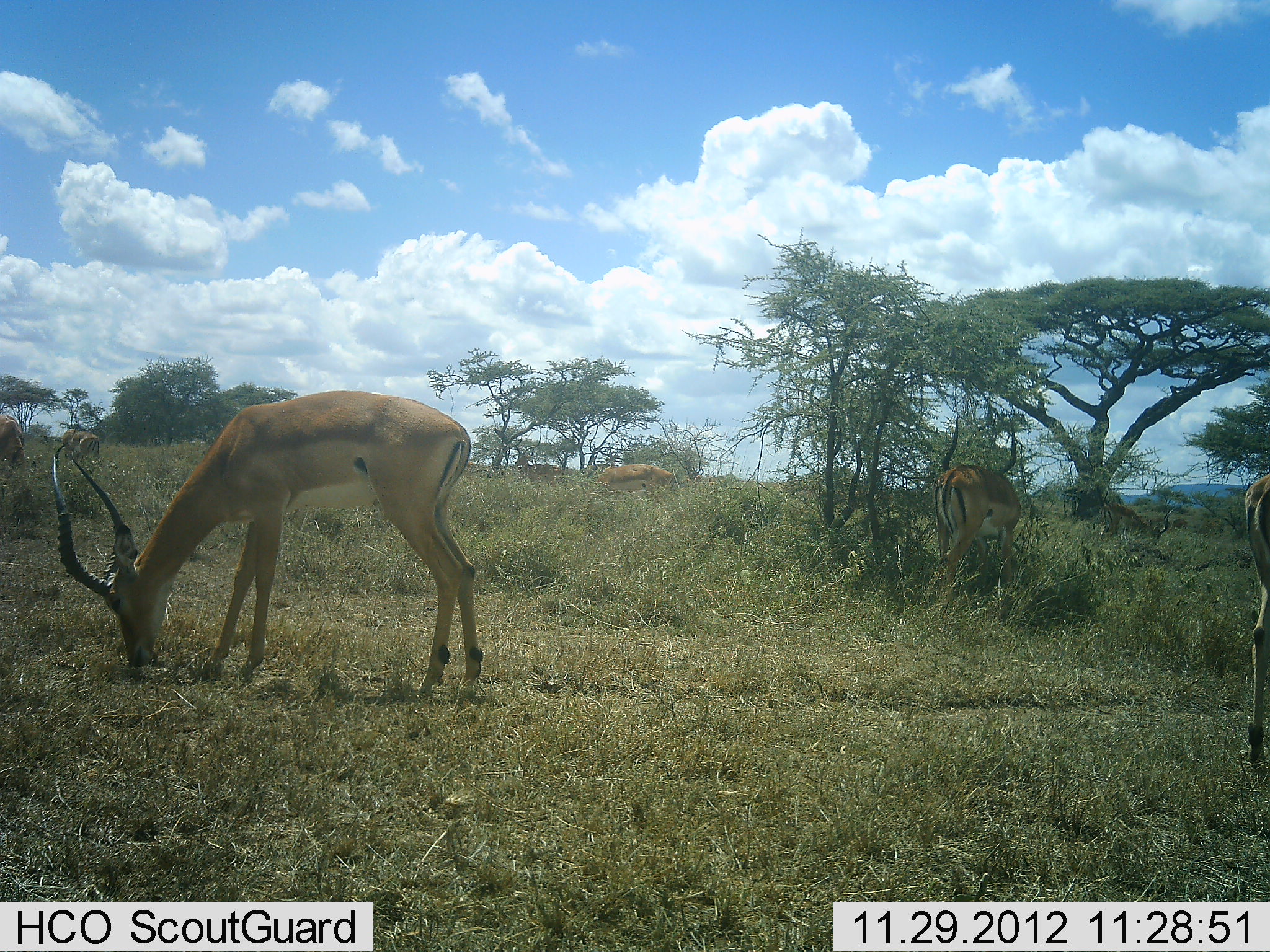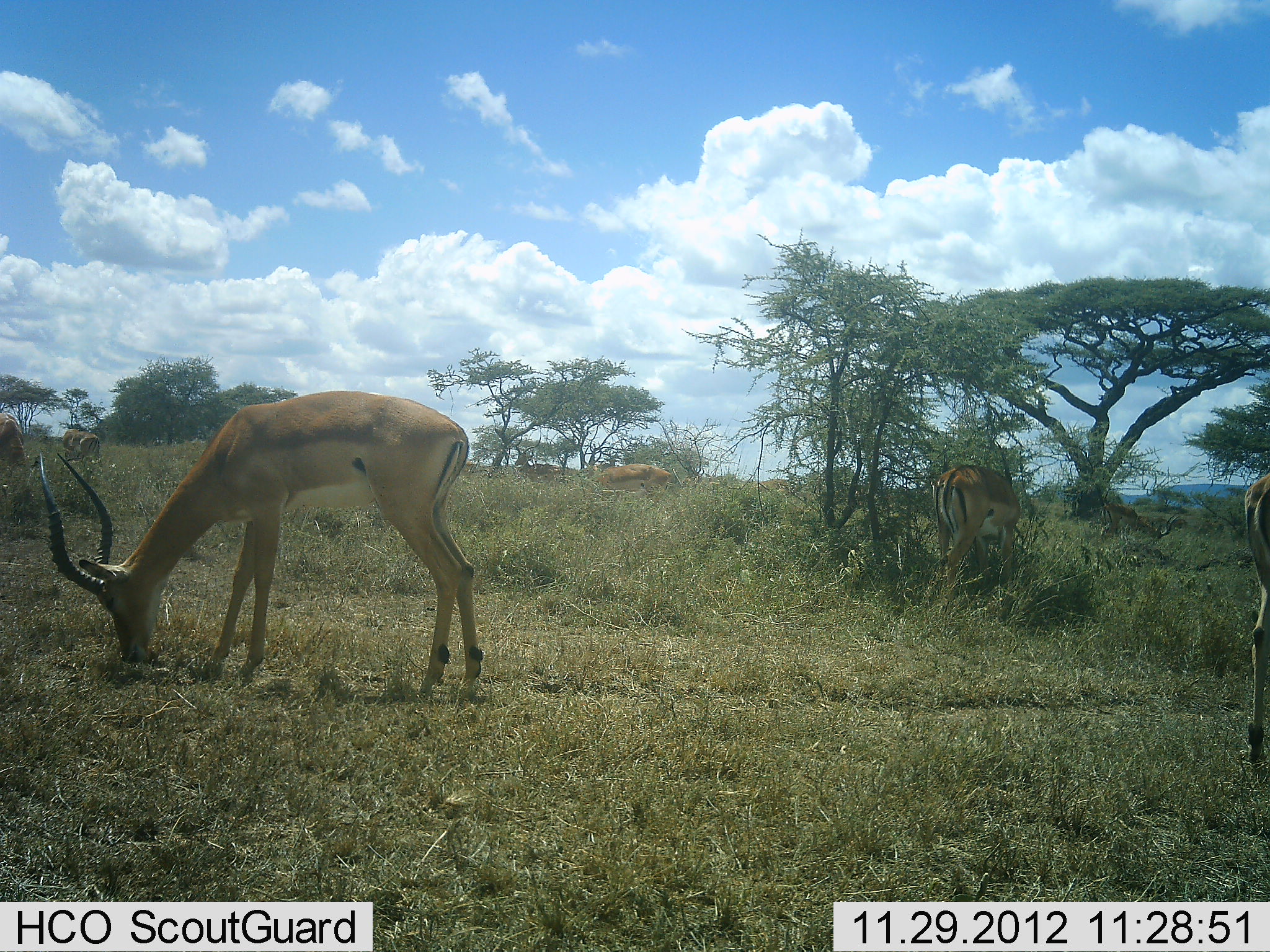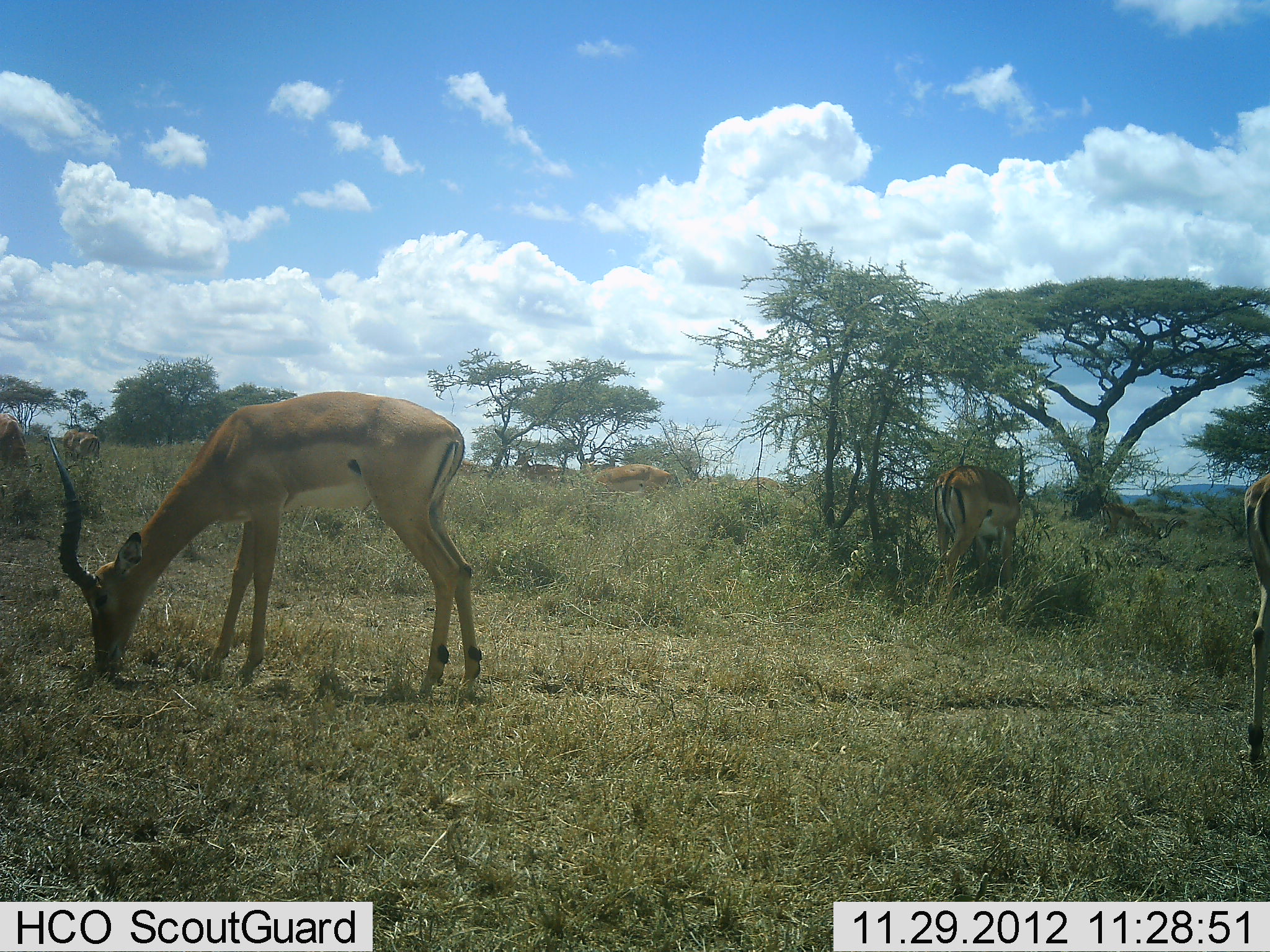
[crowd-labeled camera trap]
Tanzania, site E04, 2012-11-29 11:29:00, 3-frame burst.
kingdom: Animalia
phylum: Chordata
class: Mammalia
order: Artiodactyla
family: Bovidae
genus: Aepyceros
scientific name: Aepyceros melampus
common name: impala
Impala (Aepyceros melampus), count 7. Behavior (volunteer vote fractions): standing 37%, resting 3%, moving 18%, interacting 0%. Young present (vote fraction): 0%. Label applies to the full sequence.